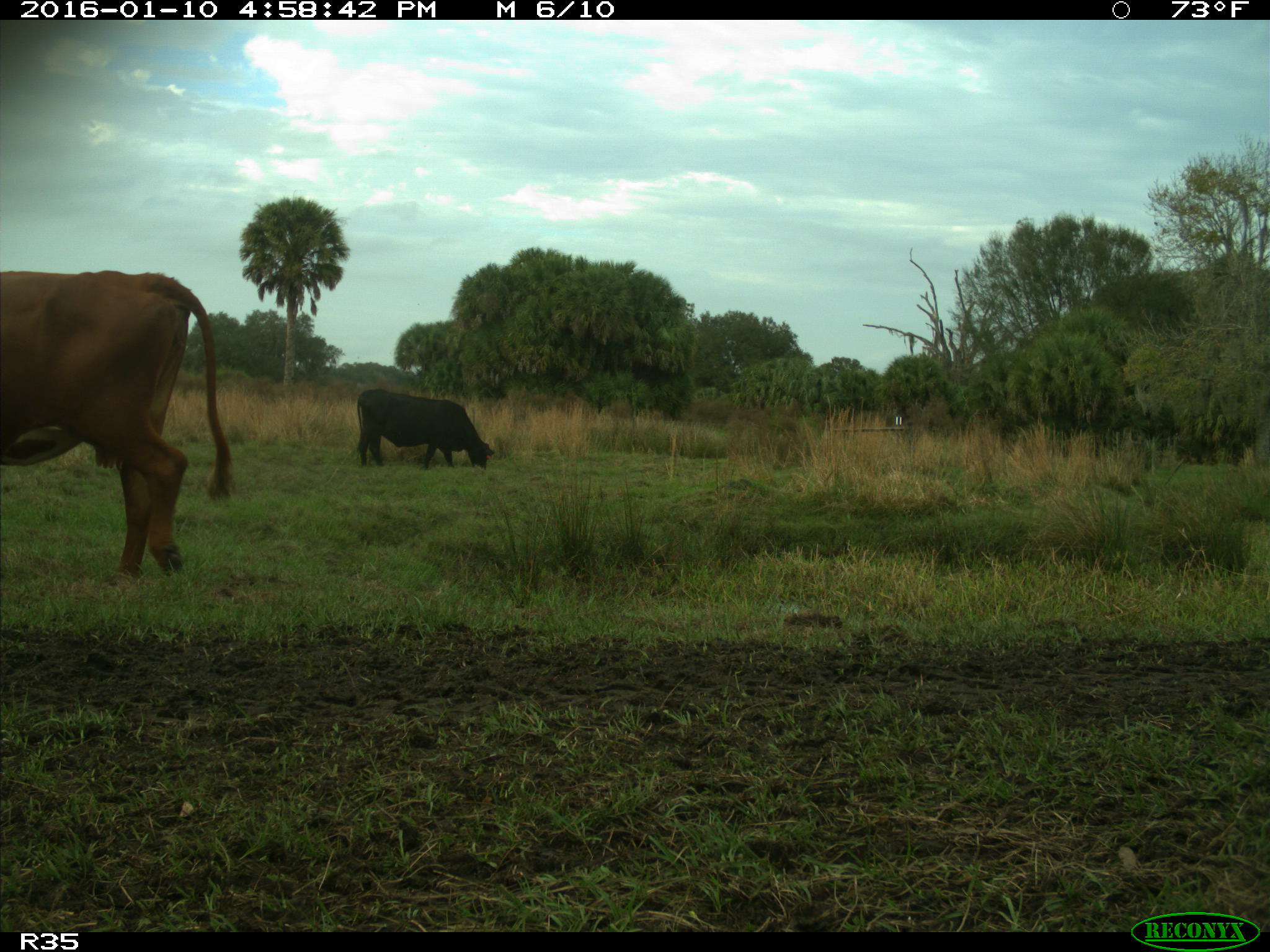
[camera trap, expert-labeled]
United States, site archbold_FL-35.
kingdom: Animalia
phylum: Chordata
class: Mammalia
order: Artiodactyla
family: Bovidae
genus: Bos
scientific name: Bos taurus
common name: domestic cow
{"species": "Bos taurus (domestic cow)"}